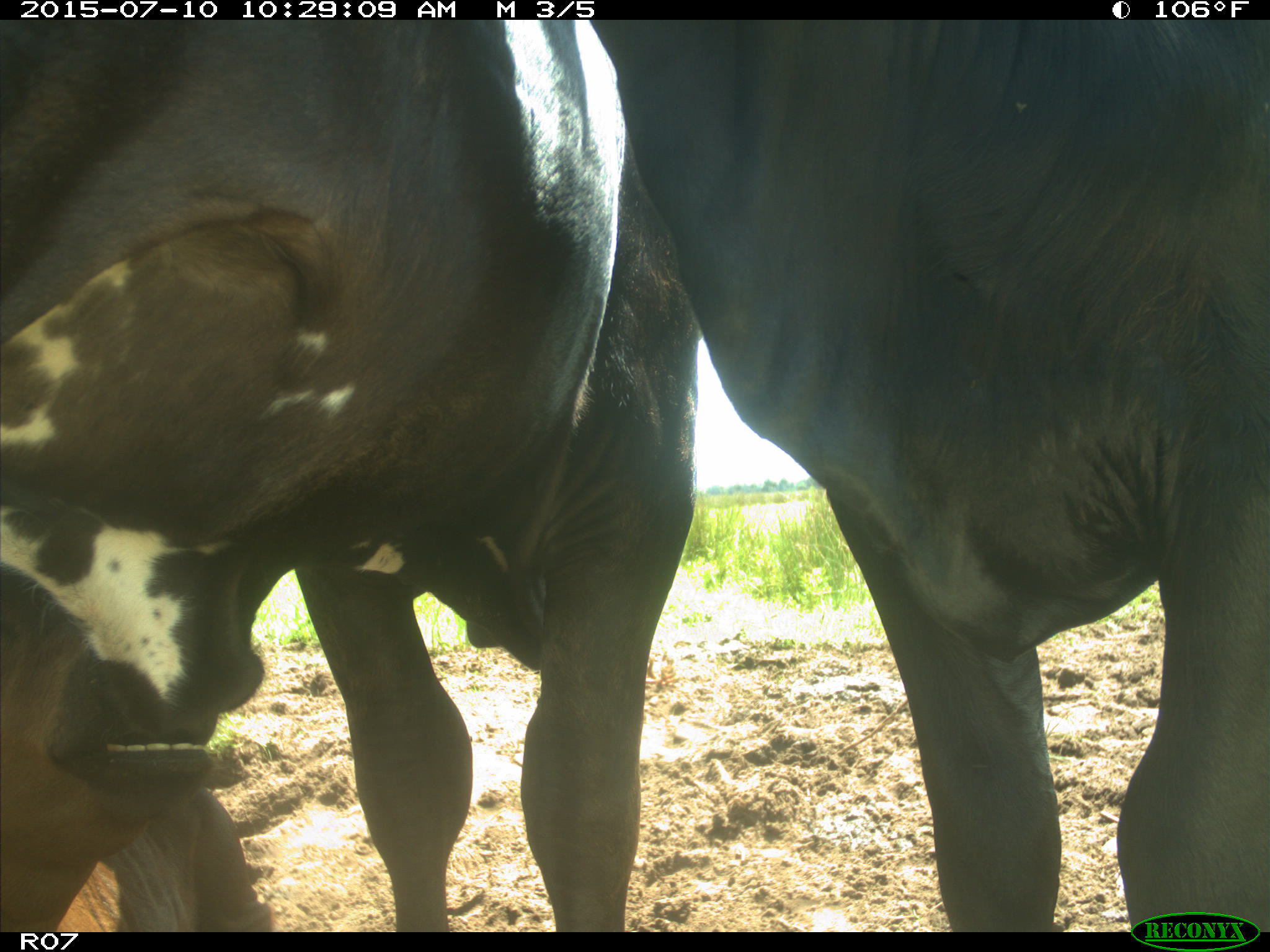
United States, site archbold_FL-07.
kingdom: Animalia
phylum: Chordata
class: Mammalia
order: Artiodactyla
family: Bovidae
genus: Bos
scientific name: Bos taurus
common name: domestic cow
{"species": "Bos taurus (domestic cow)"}